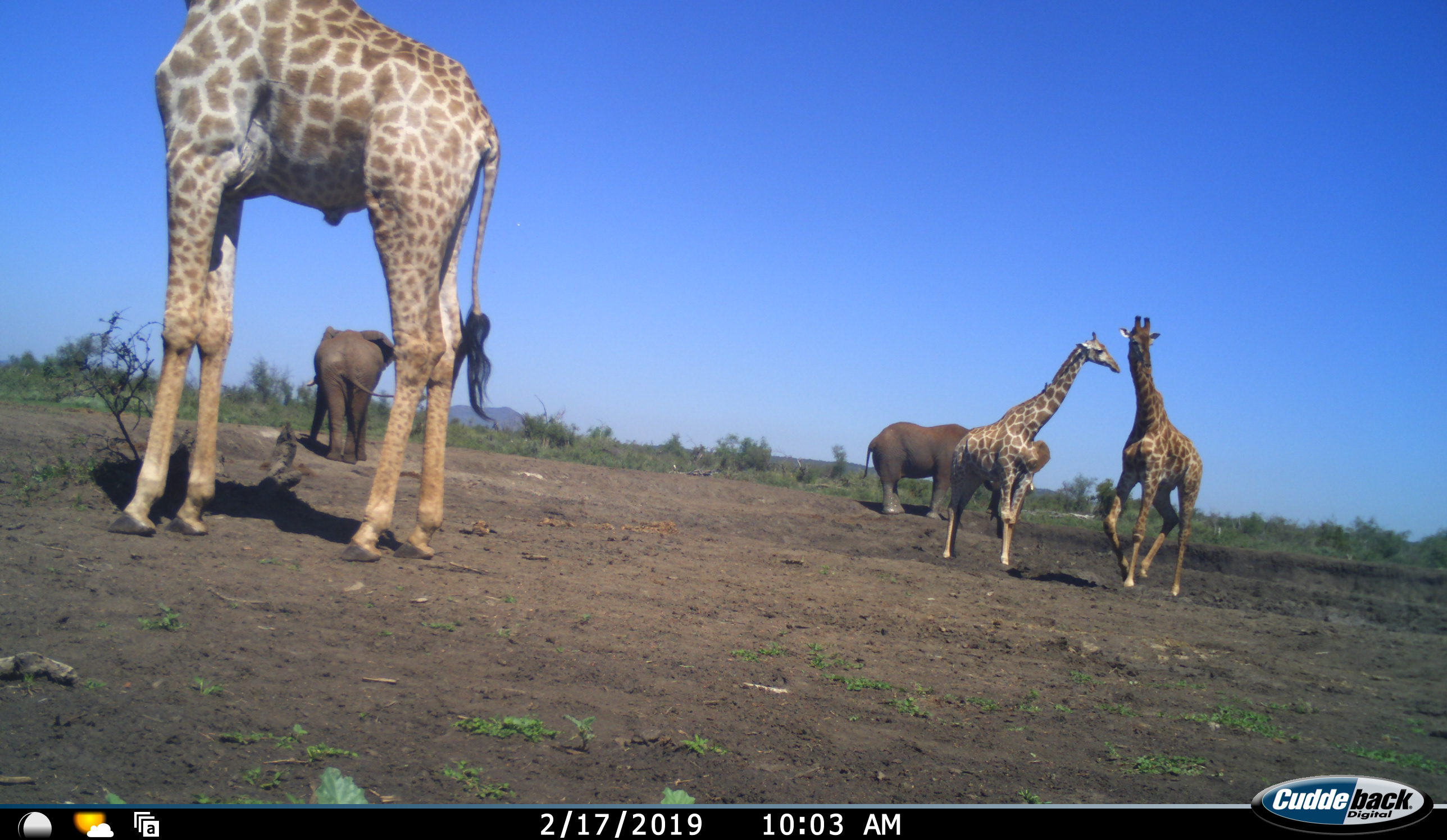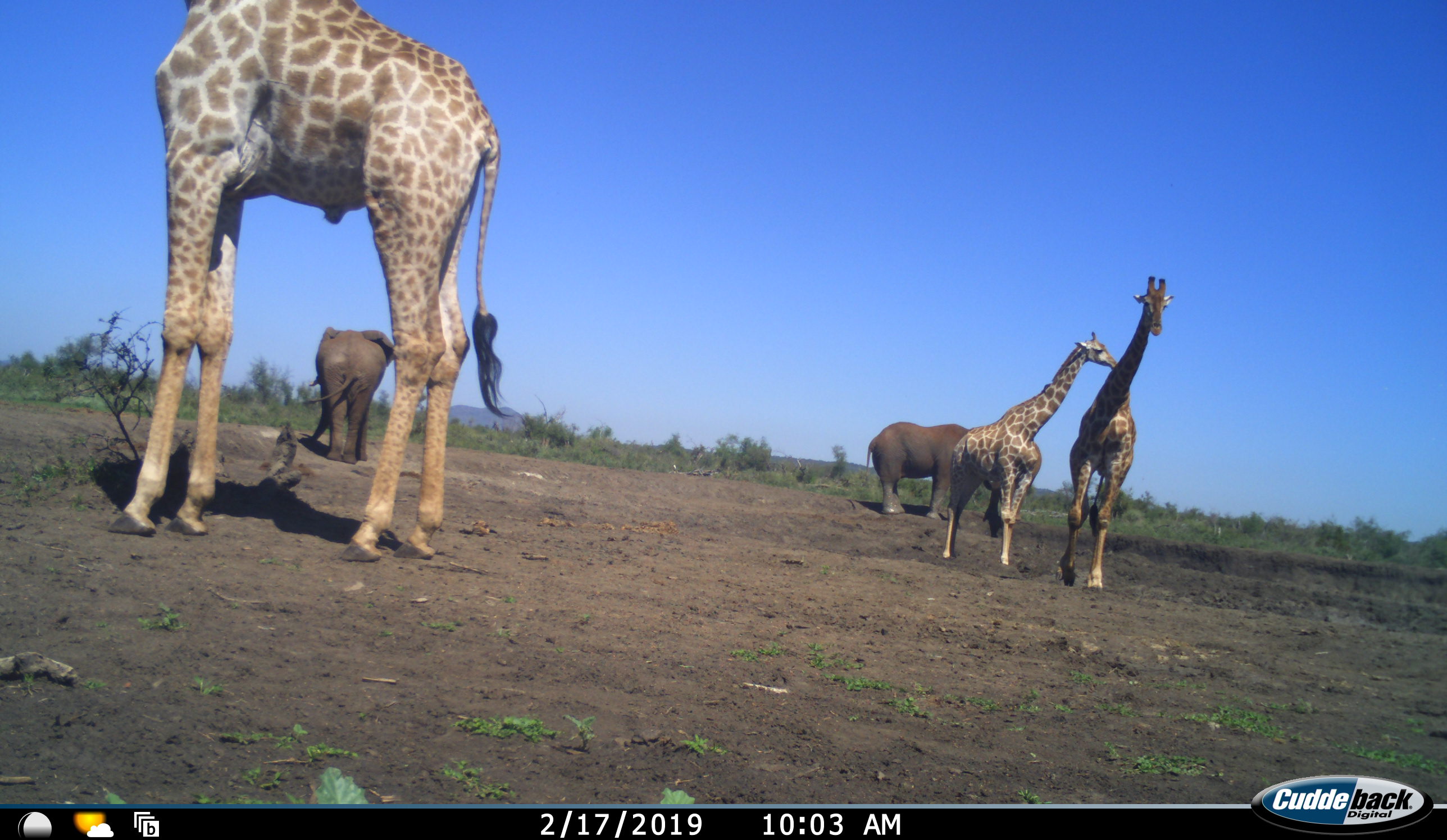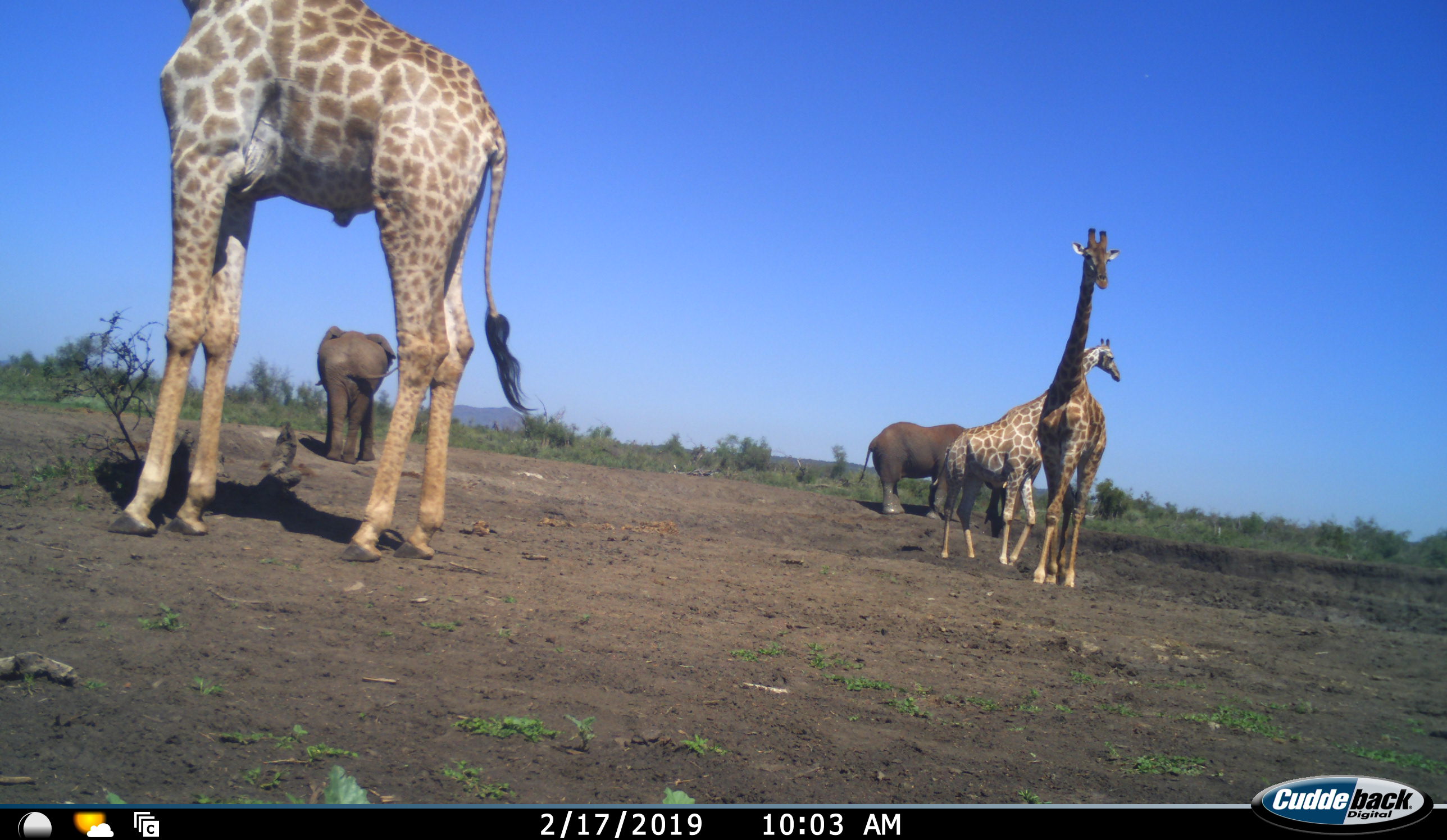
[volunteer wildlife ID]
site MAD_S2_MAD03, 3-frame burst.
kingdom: Animalia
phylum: Chordata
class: Mammalia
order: Proboscidea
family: Elephantidae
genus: Loxodonta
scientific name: Loxodonta africana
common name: african bush elephant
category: elephant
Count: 2.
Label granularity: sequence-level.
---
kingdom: Animalia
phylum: Chordata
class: Mammalia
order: Artiodactyla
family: Giraffidae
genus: Giraffa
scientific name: Giraffa camelopardalis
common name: giraffe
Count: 3.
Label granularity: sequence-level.